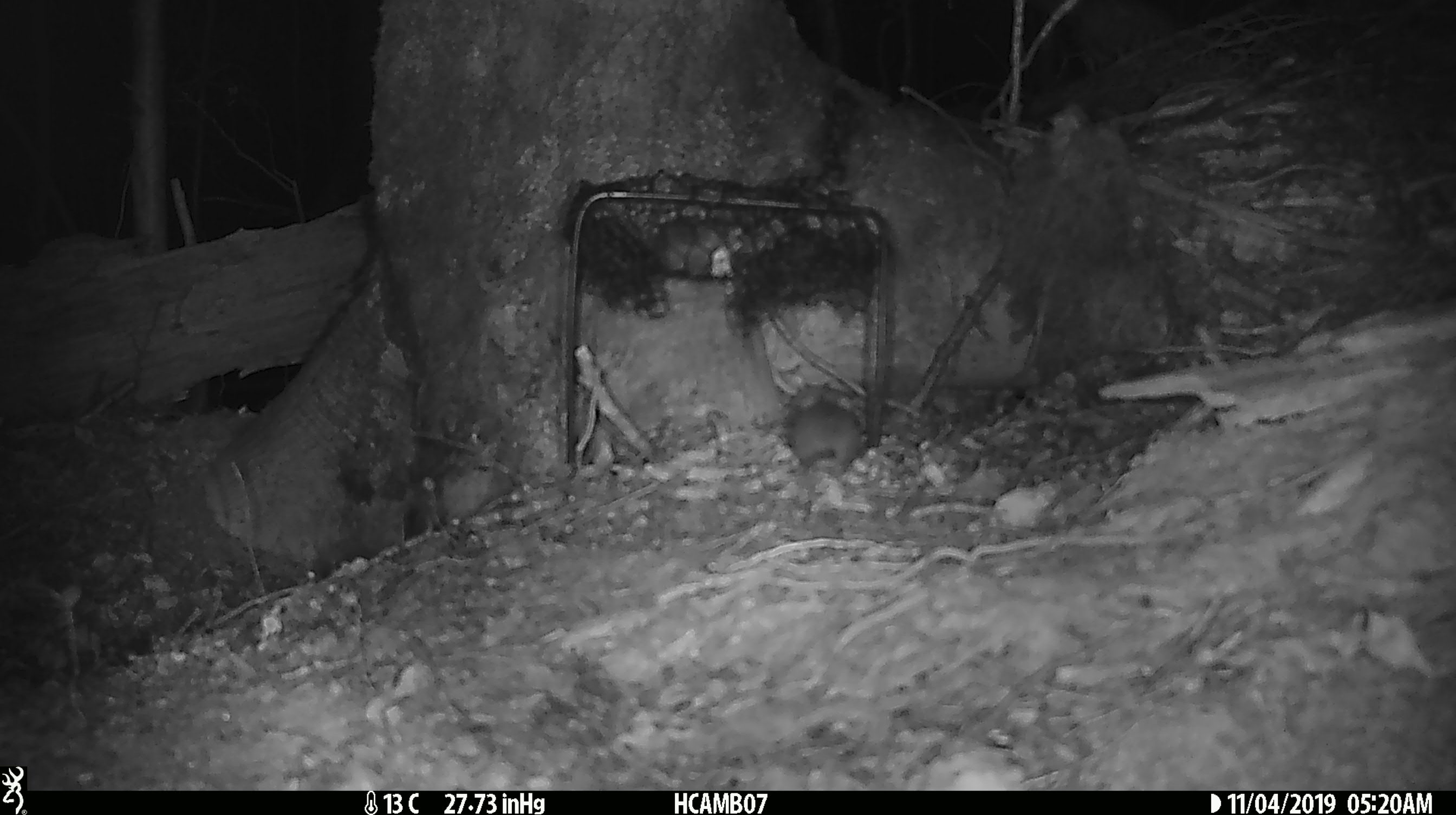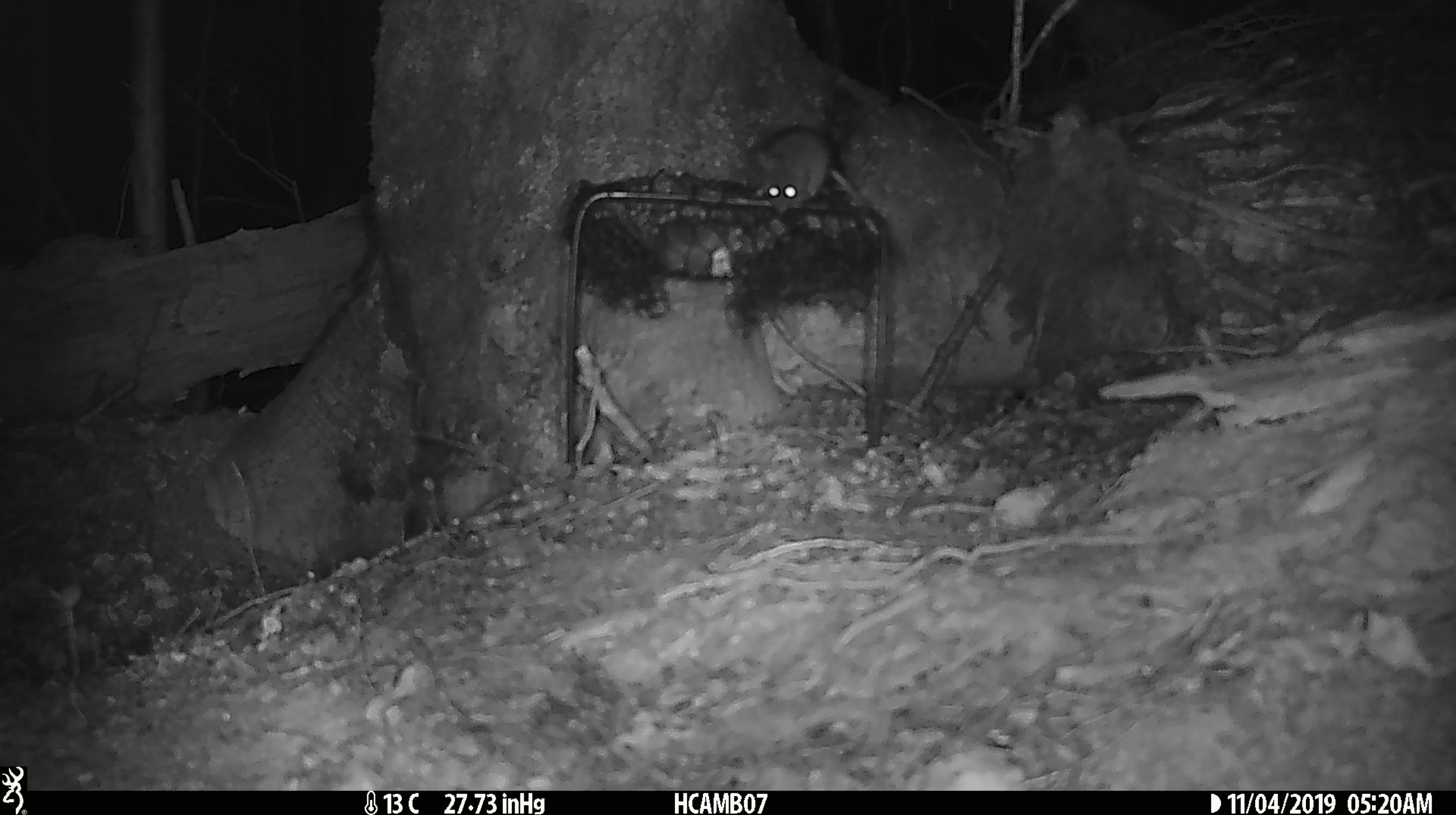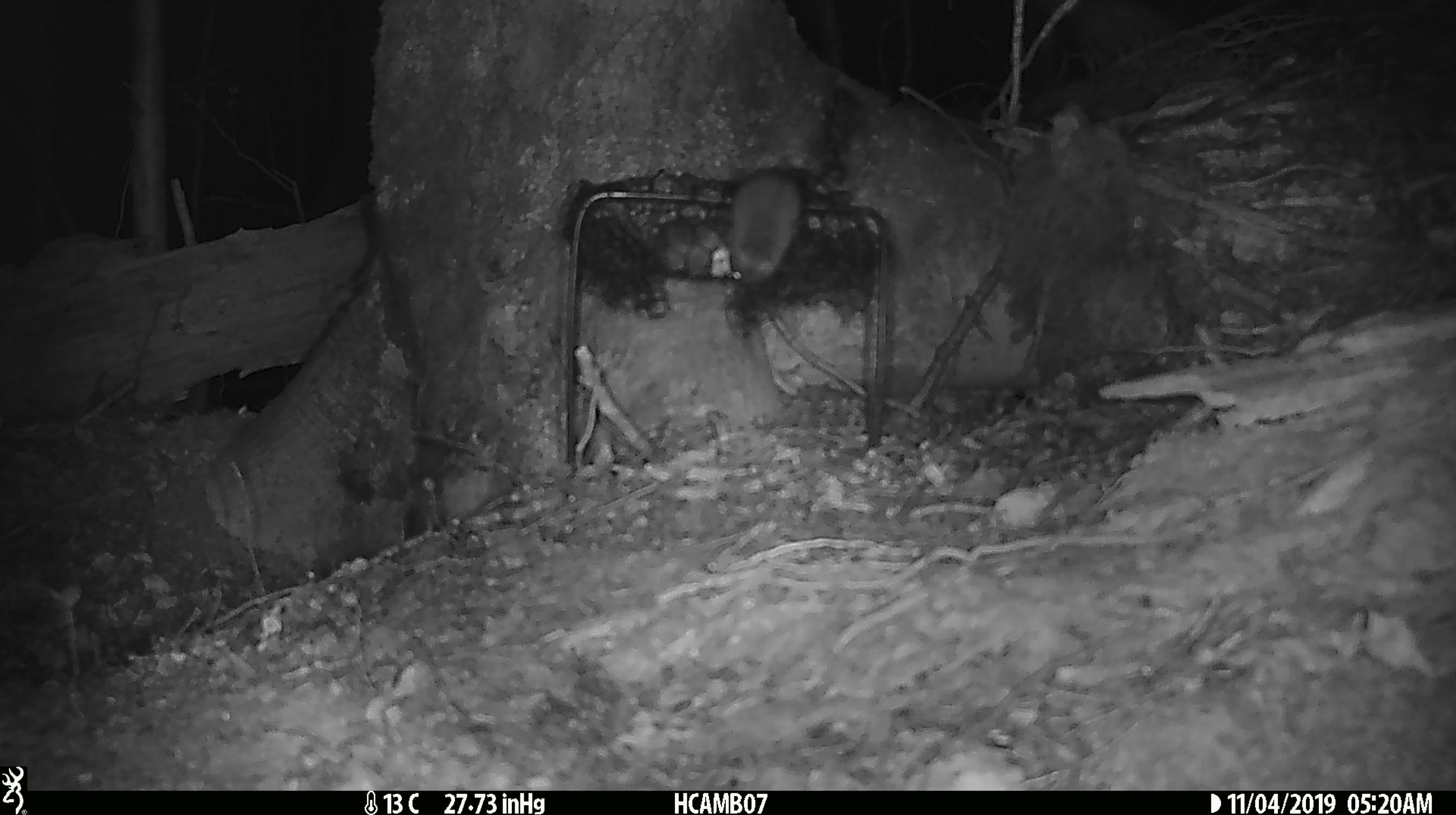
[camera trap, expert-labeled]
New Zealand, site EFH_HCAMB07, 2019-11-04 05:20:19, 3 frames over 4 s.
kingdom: Animalia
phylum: Chordata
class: Mammalia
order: Rodentia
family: Muridae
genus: Mus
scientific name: Mus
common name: mouse